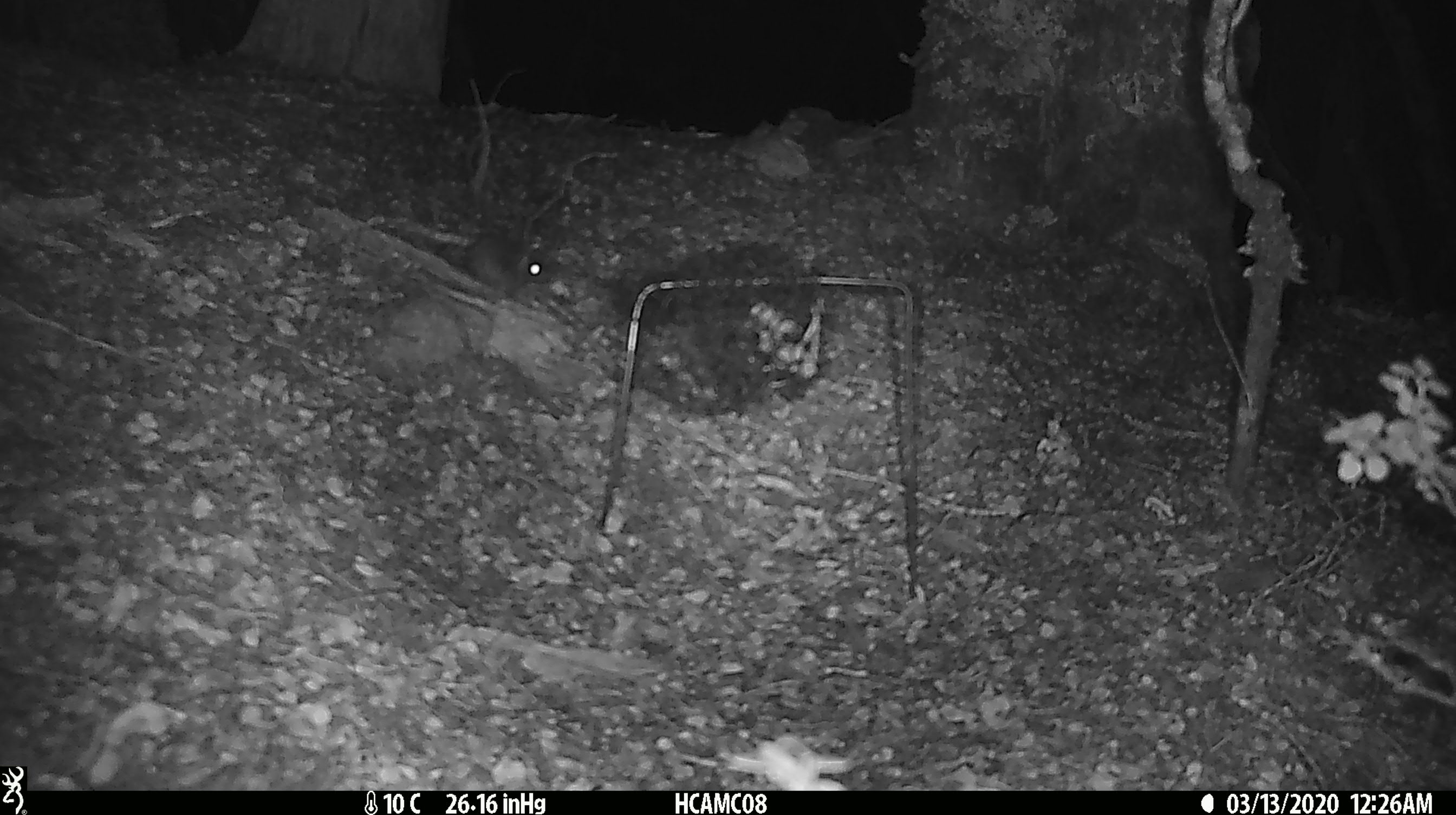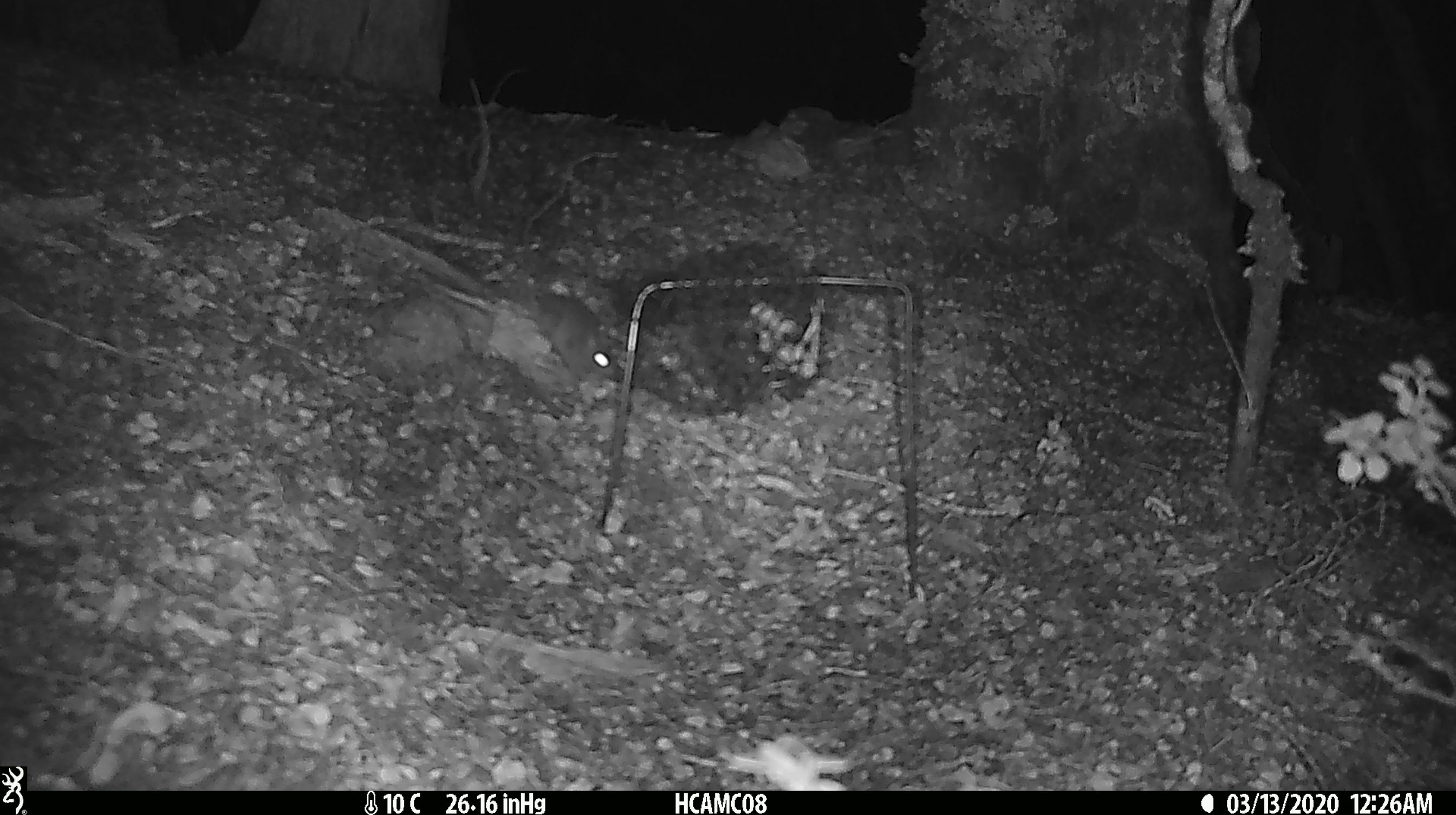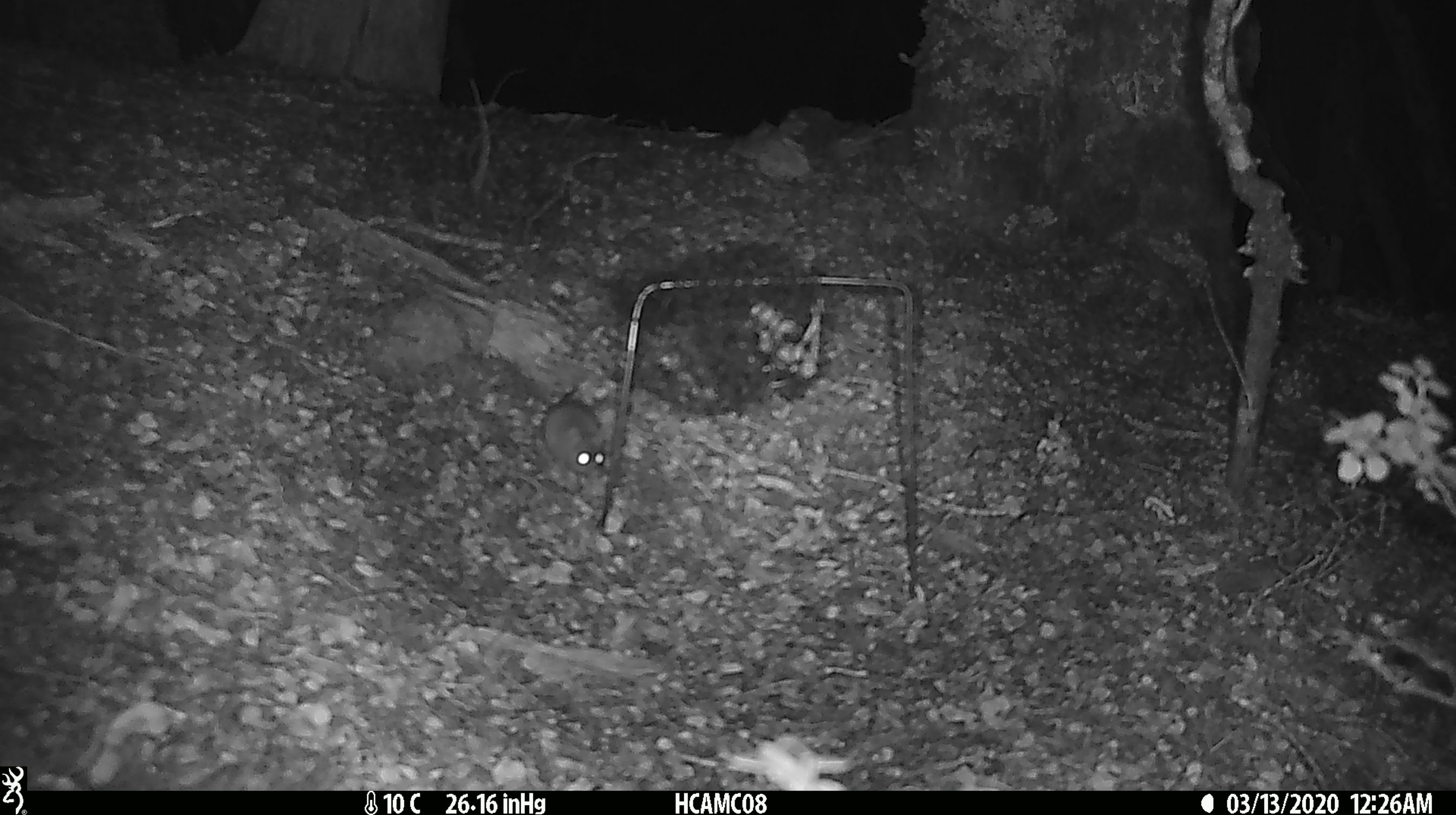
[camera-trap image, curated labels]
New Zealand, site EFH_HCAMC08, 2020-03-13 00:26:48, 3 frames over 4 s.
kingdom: Animalia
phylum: Chordata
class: Mammalia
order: Rodentia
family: Muridae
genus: Mus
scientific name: Mus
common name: mouse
Mouse (Mus).